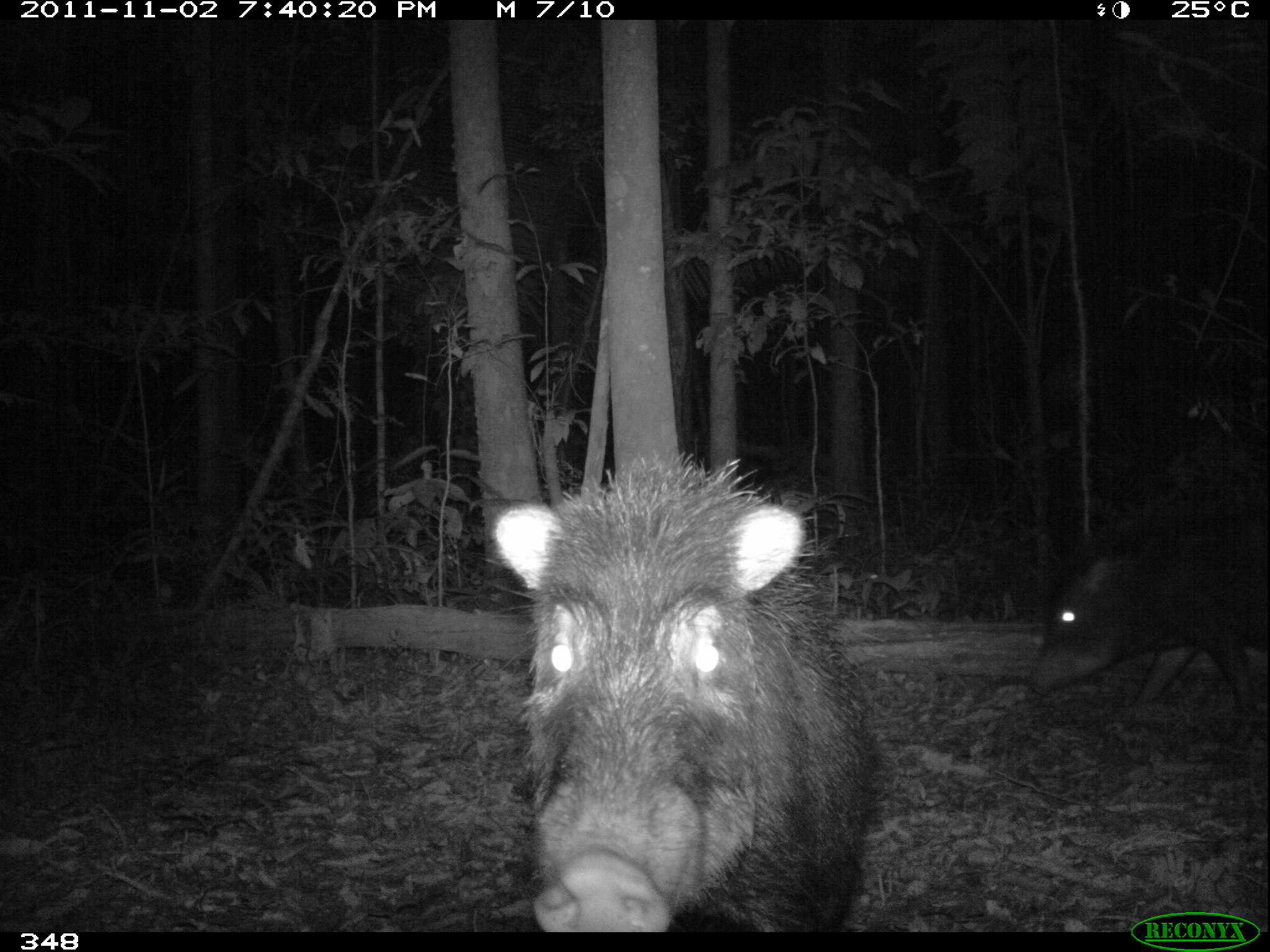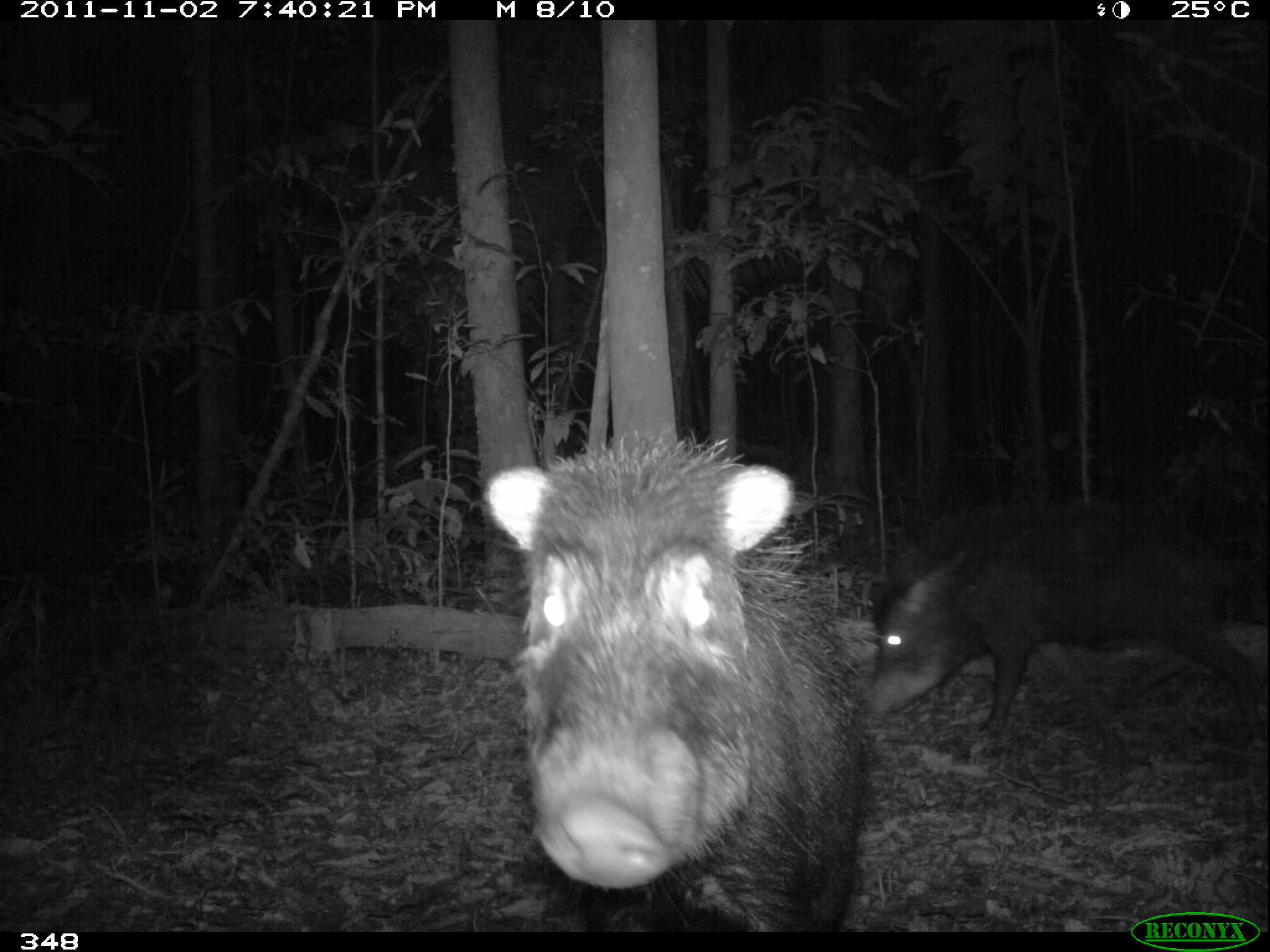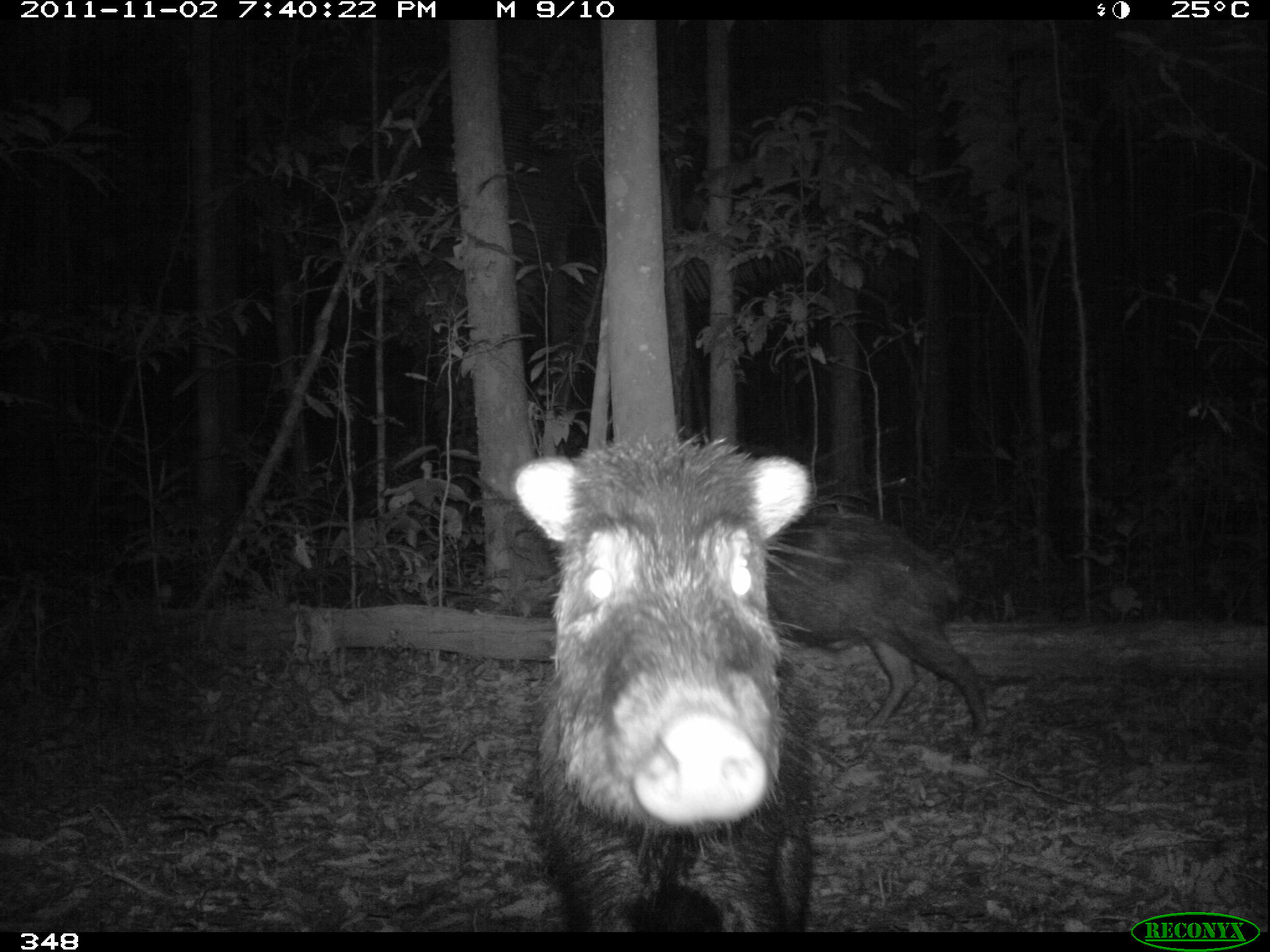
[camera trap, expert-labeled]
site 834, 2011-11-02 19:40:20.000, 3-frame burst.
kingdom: Animalia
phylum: Chordata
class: Mammalia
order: Artiodactyla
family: Tayassuidae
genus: Tayassu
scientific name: Tayassu pecari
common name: white-lipped peccary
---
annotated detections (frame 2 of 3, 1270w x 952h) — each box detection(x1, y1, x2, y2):
tayassu pecari: detection(480, 424, 873, 932); detection(858, 499, 1260, 756)